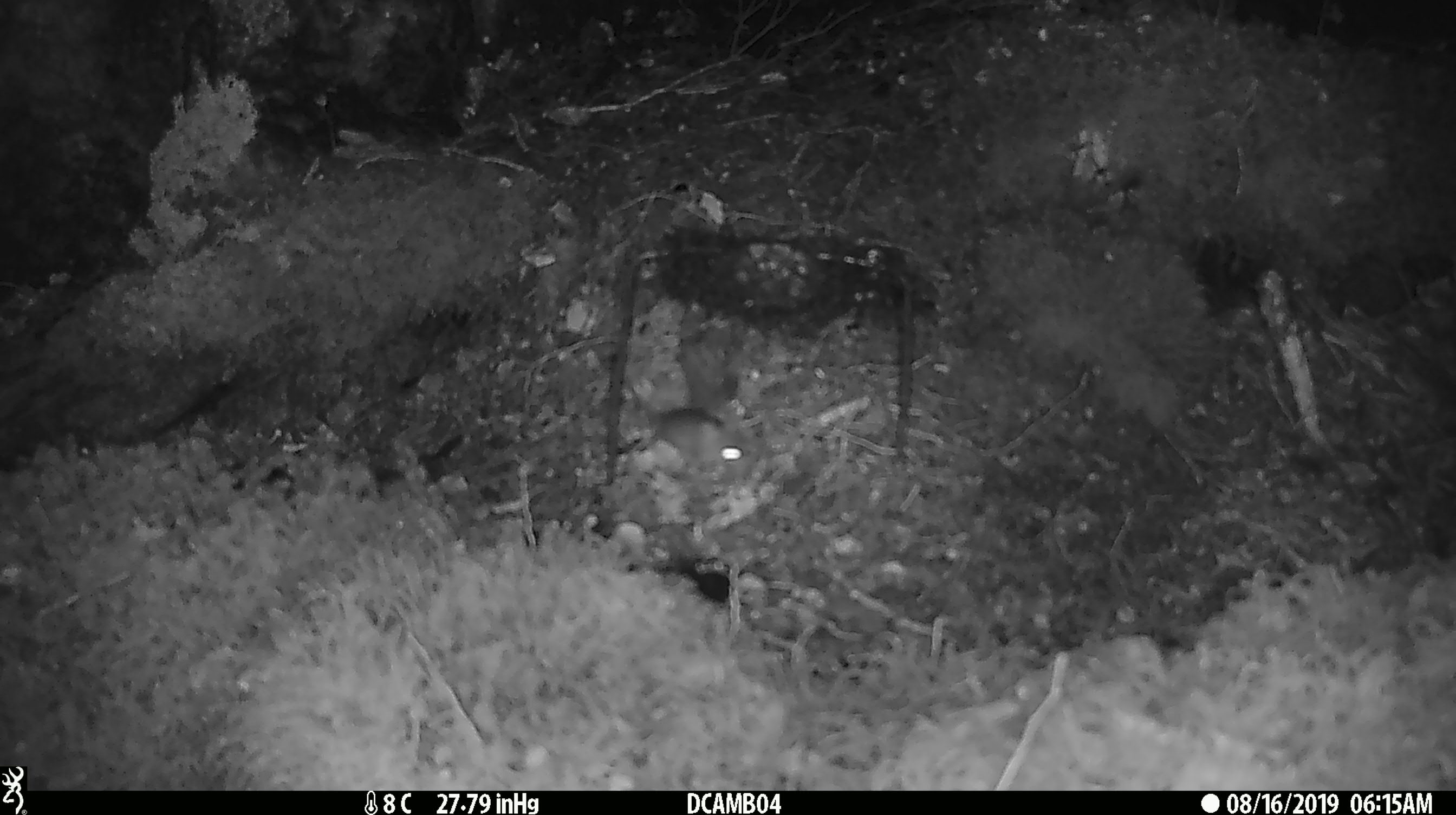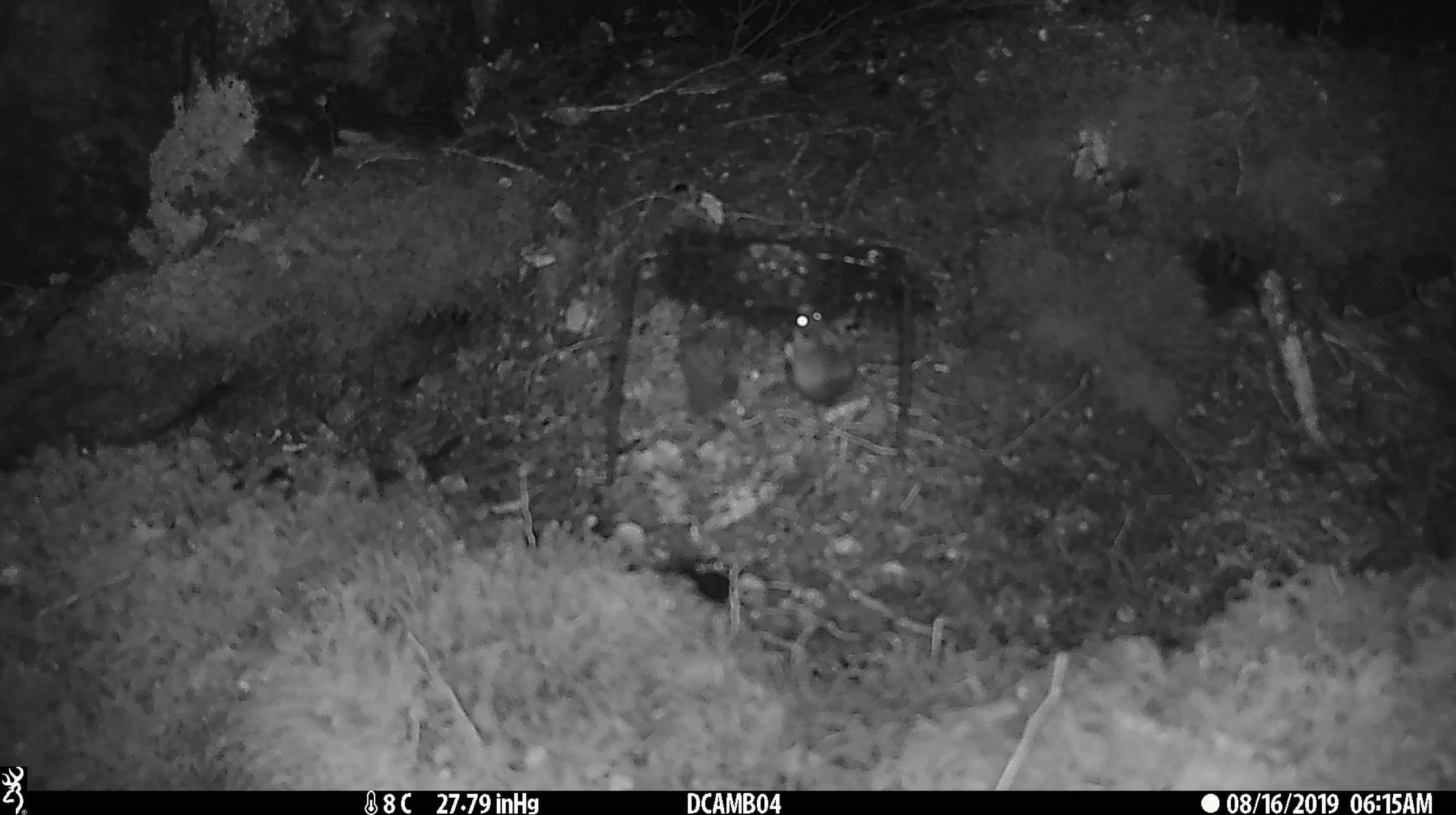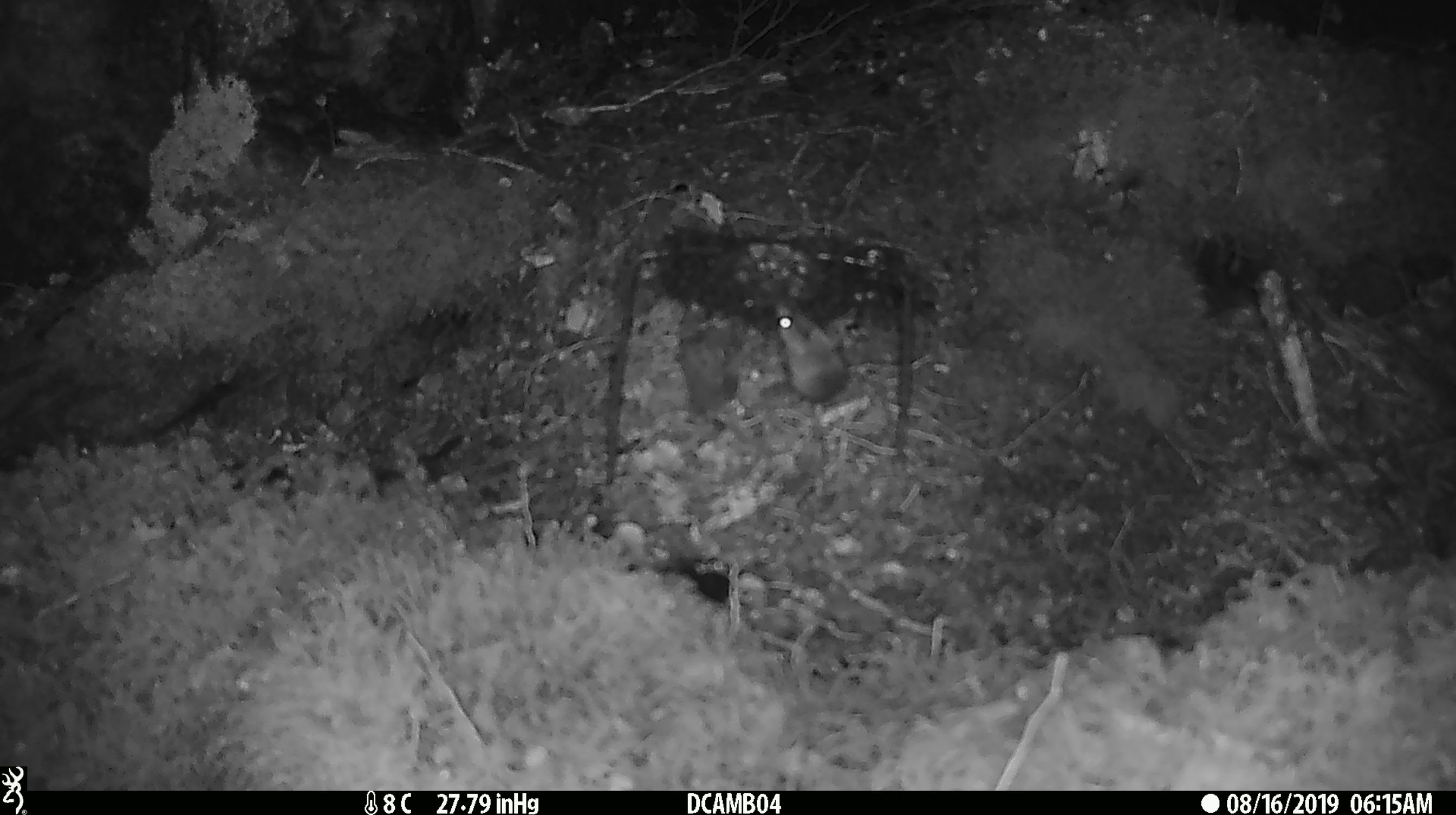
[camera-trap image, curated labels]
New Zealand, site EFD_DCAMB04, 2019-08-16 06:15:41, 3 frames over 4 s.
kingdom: Animalia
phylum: Chordata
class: Mammalia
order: Rodentia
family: Muridae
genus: Mus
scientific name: Mus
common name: mouse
Mouse (Mus).